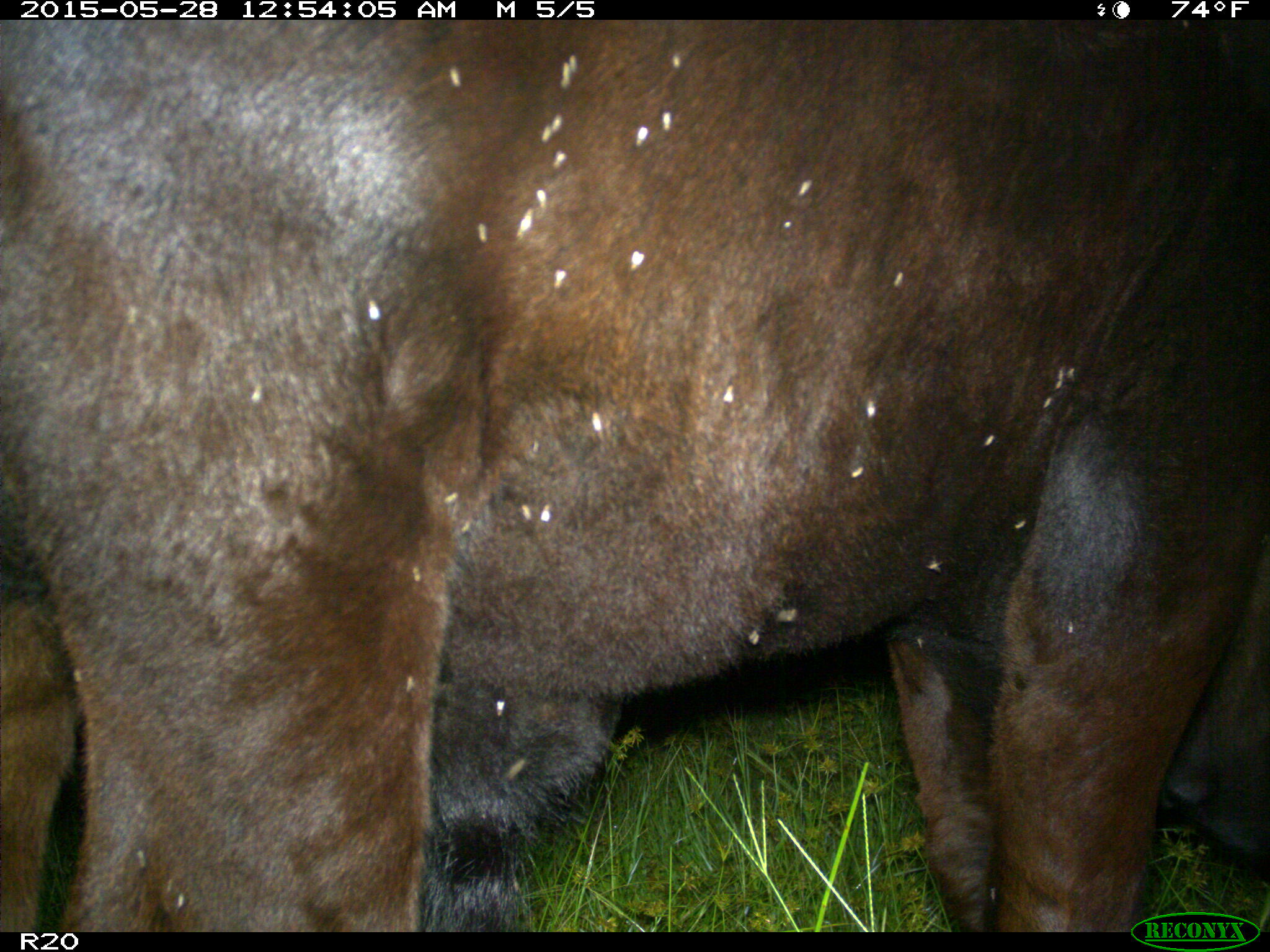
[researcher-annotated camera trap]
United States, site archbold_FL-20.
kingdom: Animalia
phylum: Chordata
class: Mammalia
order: Artiodactyla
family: Bovidae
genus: Bos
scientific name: Bos taurus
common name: domestic cow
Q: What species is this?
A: Bos taurus (domestic cow).